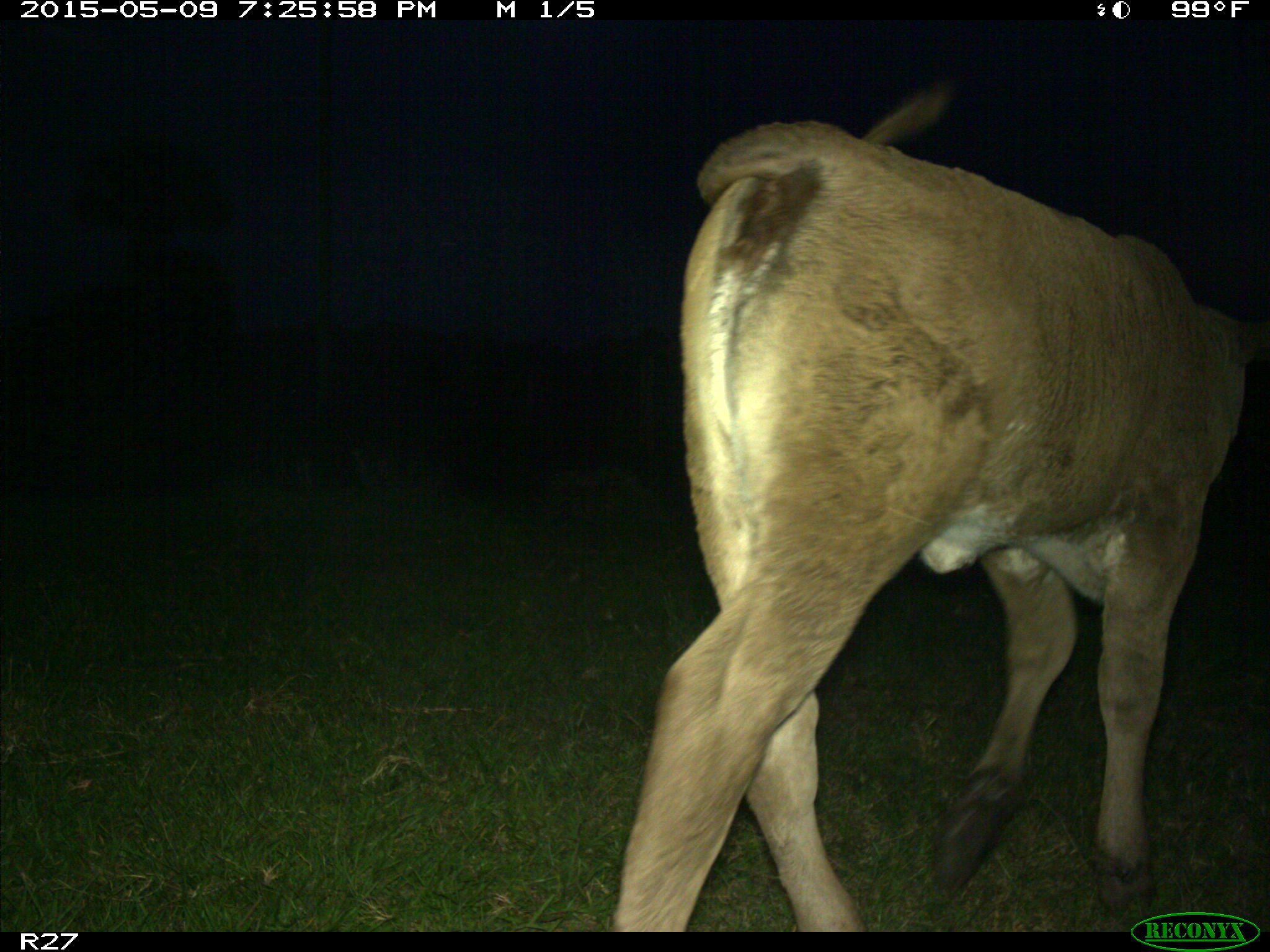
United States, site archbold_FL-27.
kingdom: Animalia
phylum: Chordata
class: Mammalia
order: Artiodactyla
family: Bovidae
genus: Bos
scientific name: Bos taurus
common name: domestic cow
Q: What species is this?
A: Bos taurus (domestic cow).